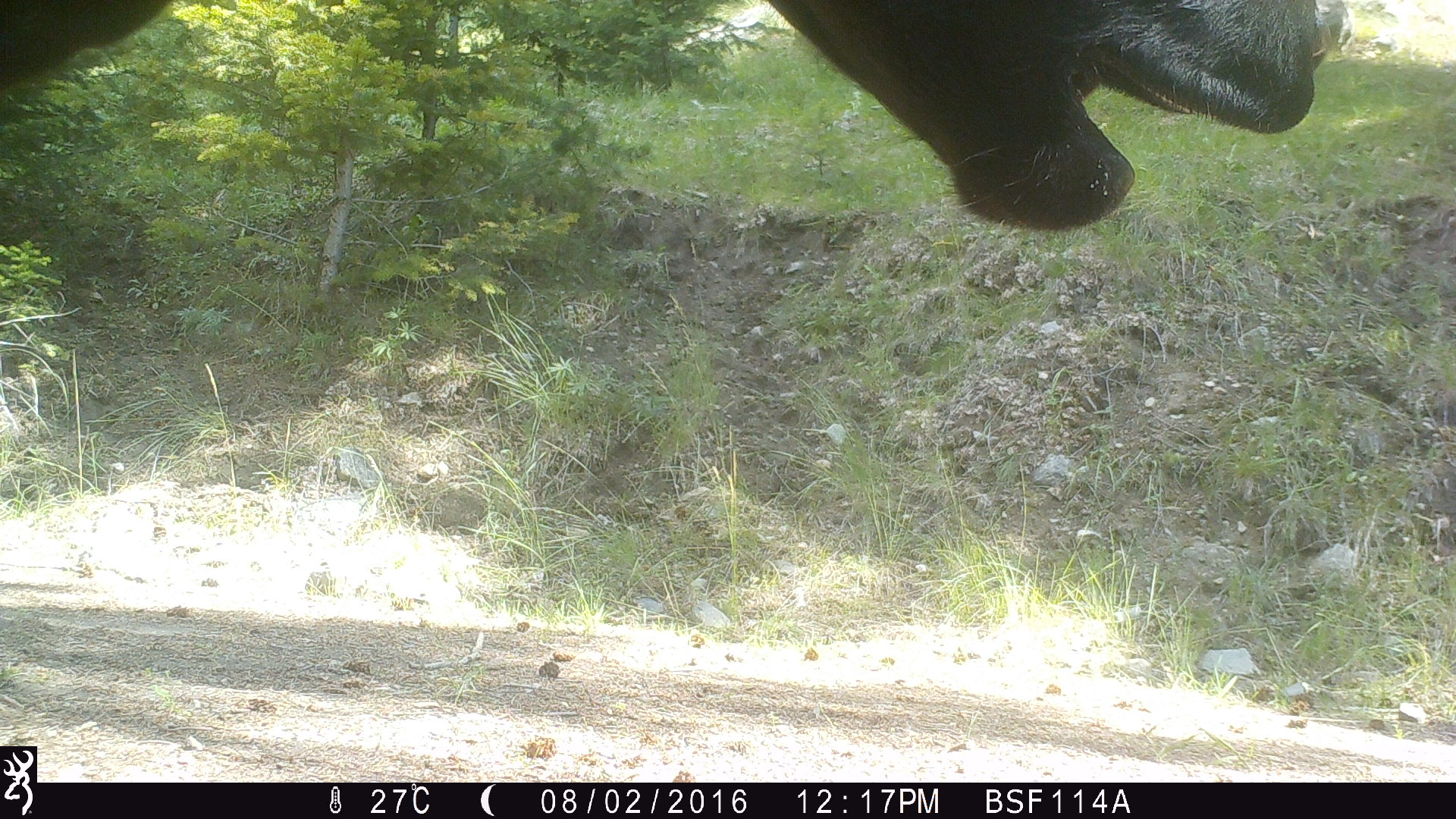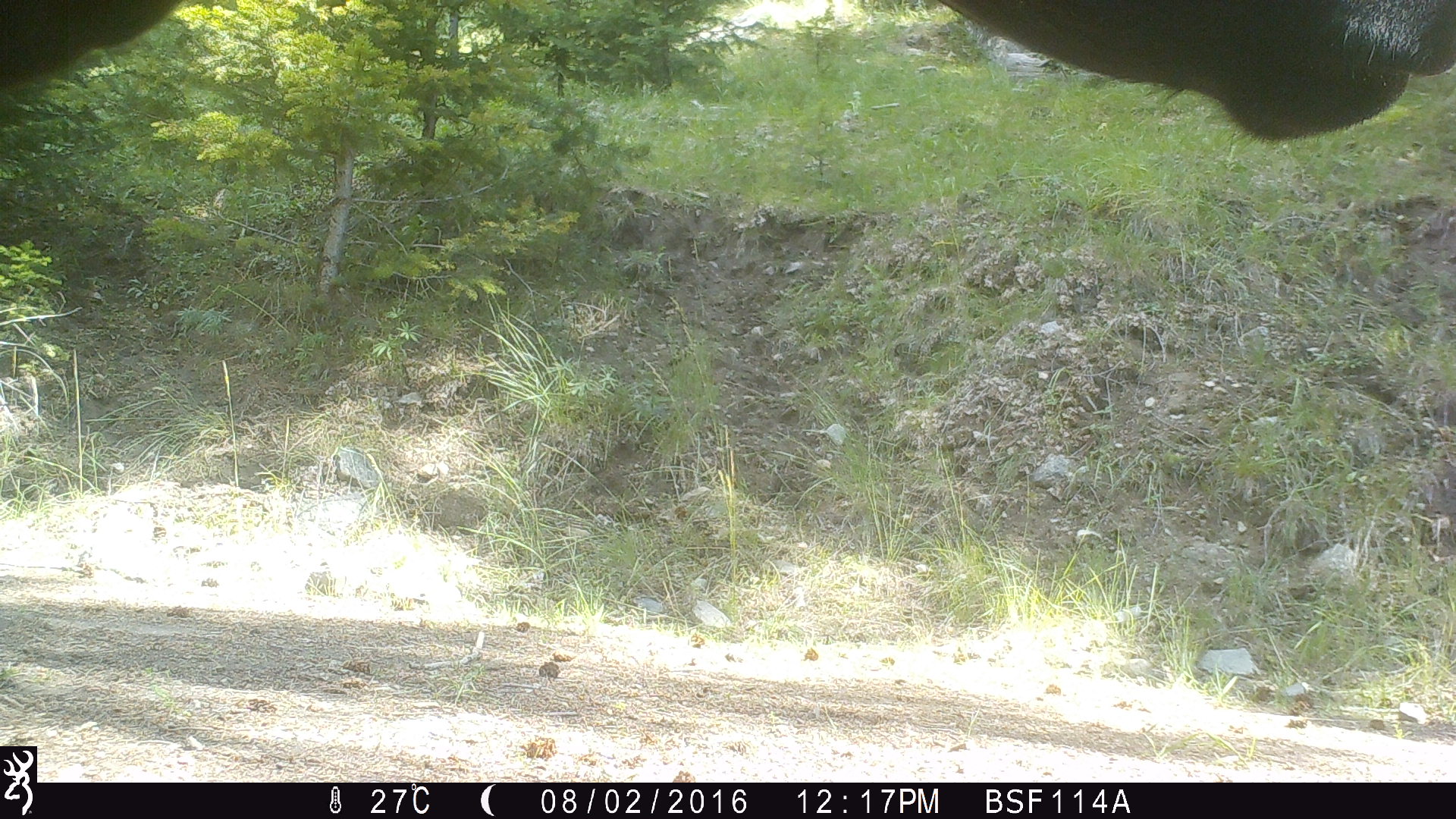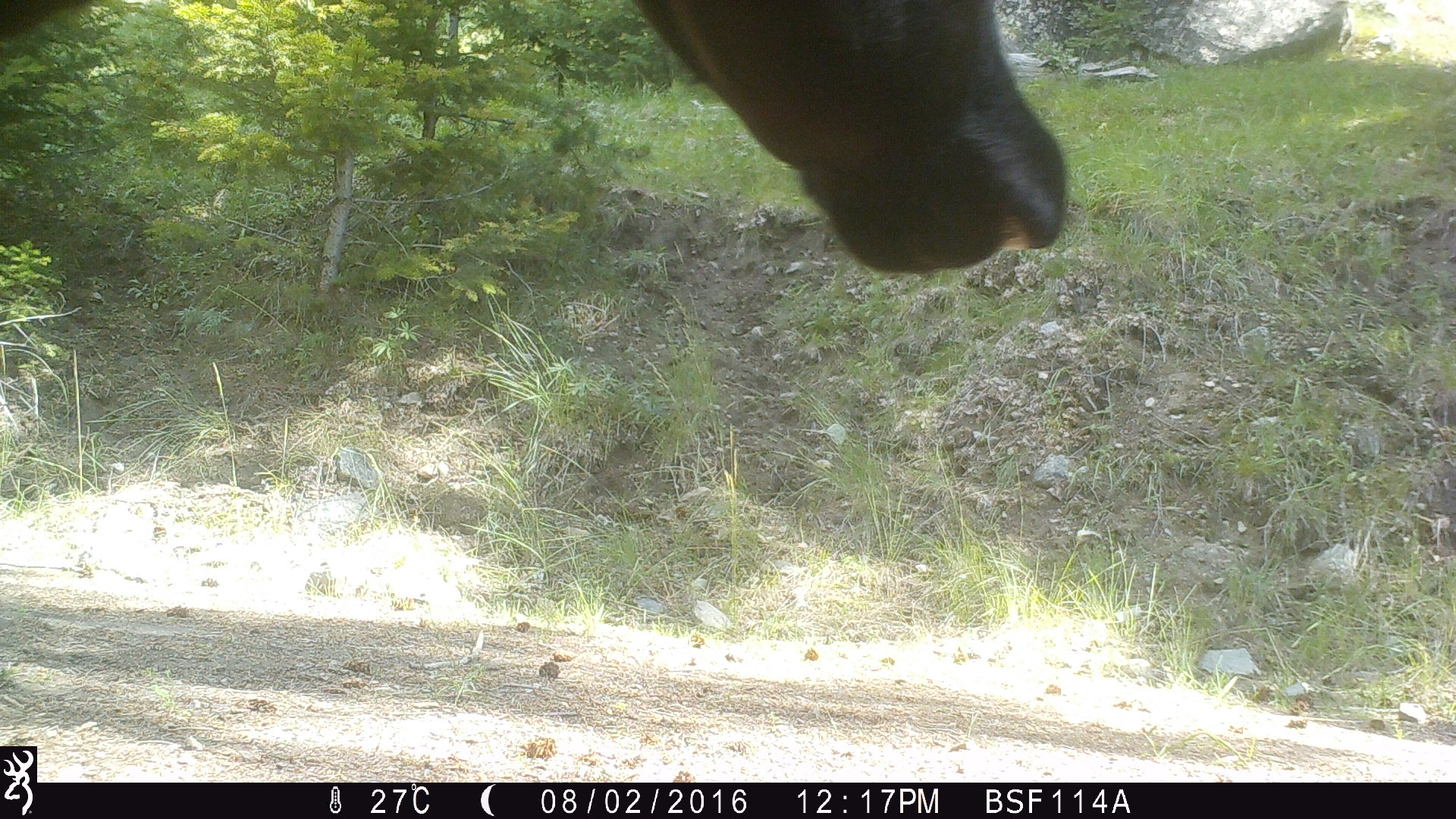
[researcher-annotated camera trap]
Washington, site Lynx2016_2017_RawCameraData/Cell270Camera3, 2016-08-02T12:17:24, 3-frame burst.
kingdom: Animalia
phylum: Chordata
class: Mammalia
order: Artiodactyla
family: Bovidae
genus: Bos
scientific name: Bos taurus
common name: domestic cattle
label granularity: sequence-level